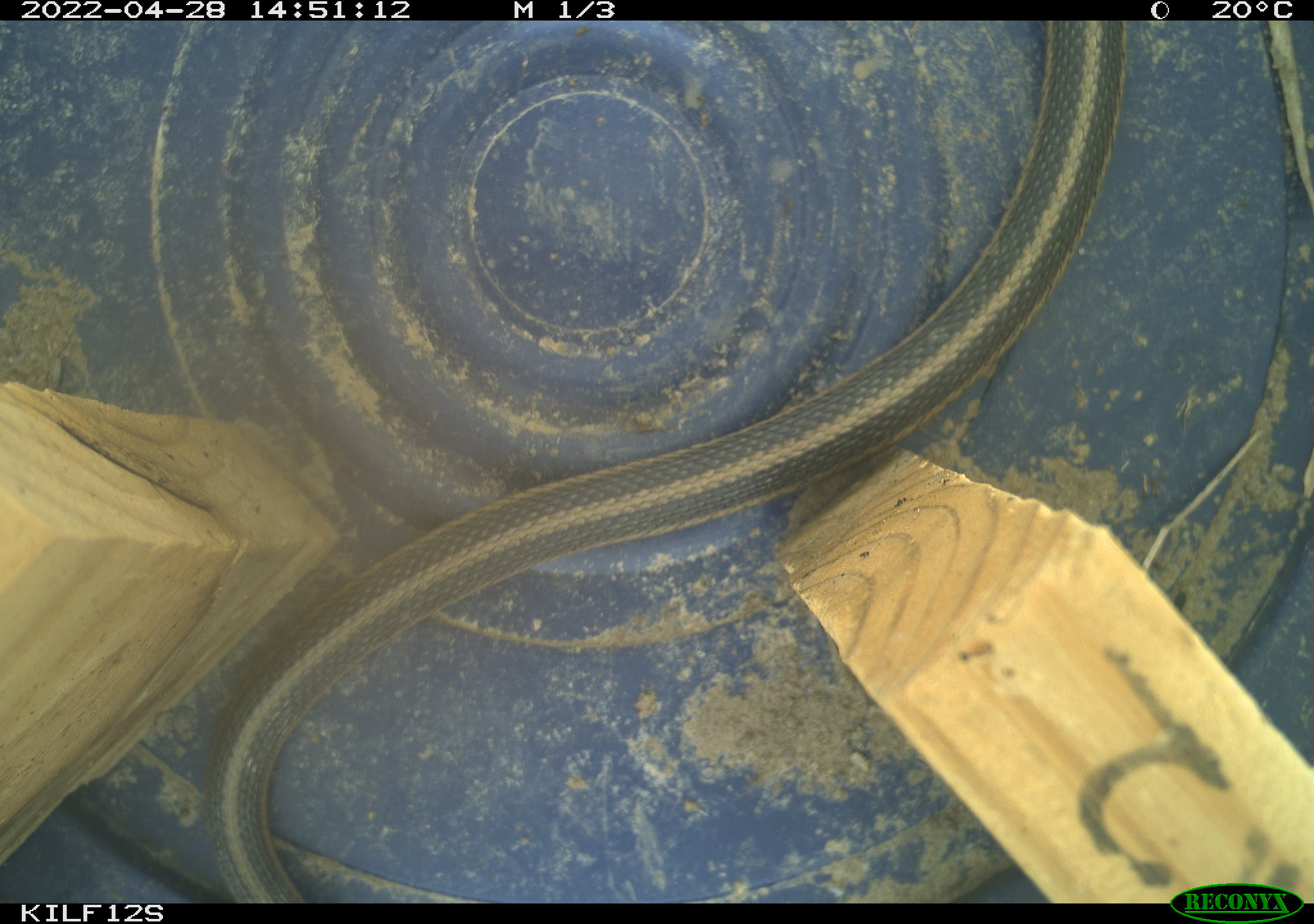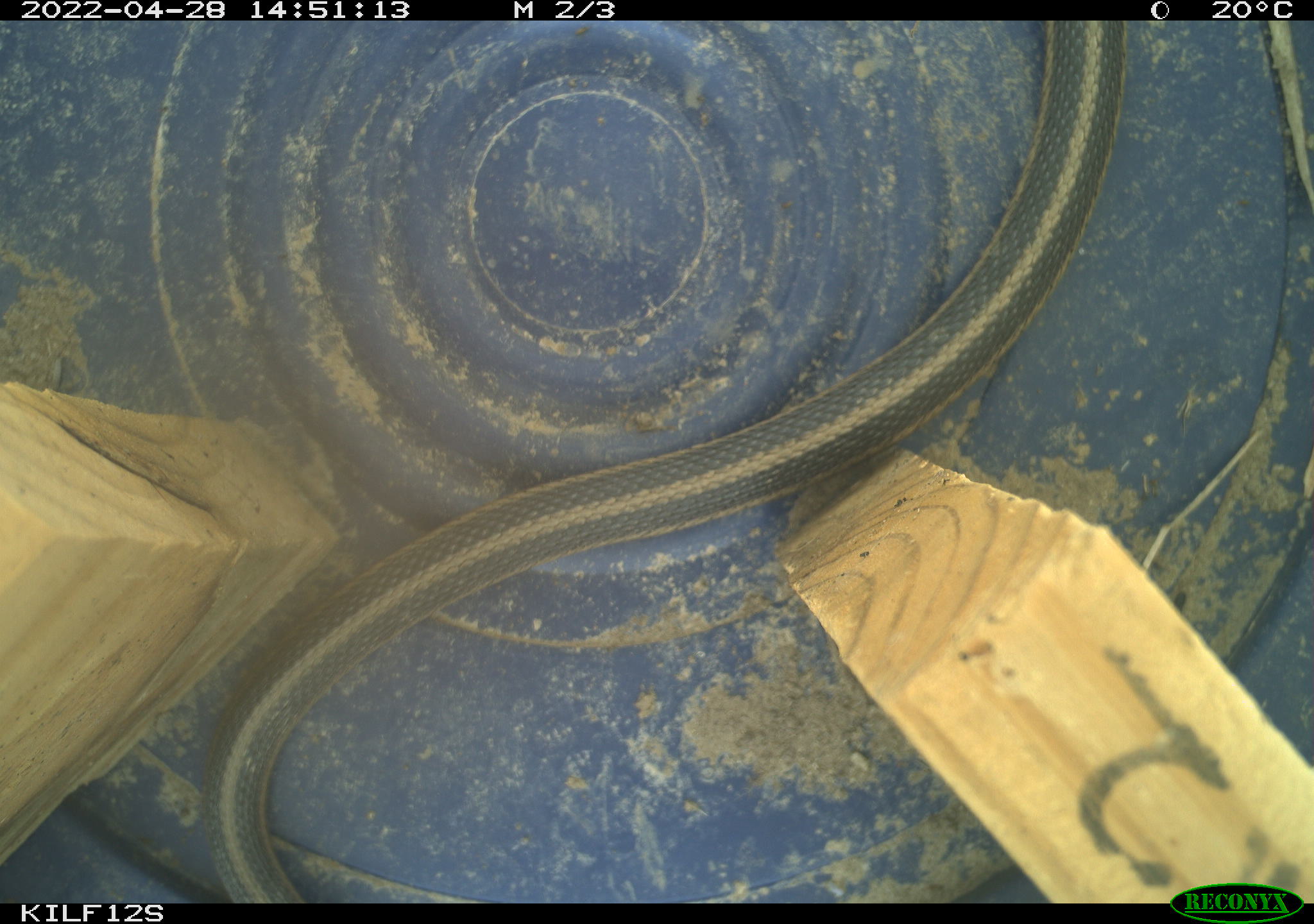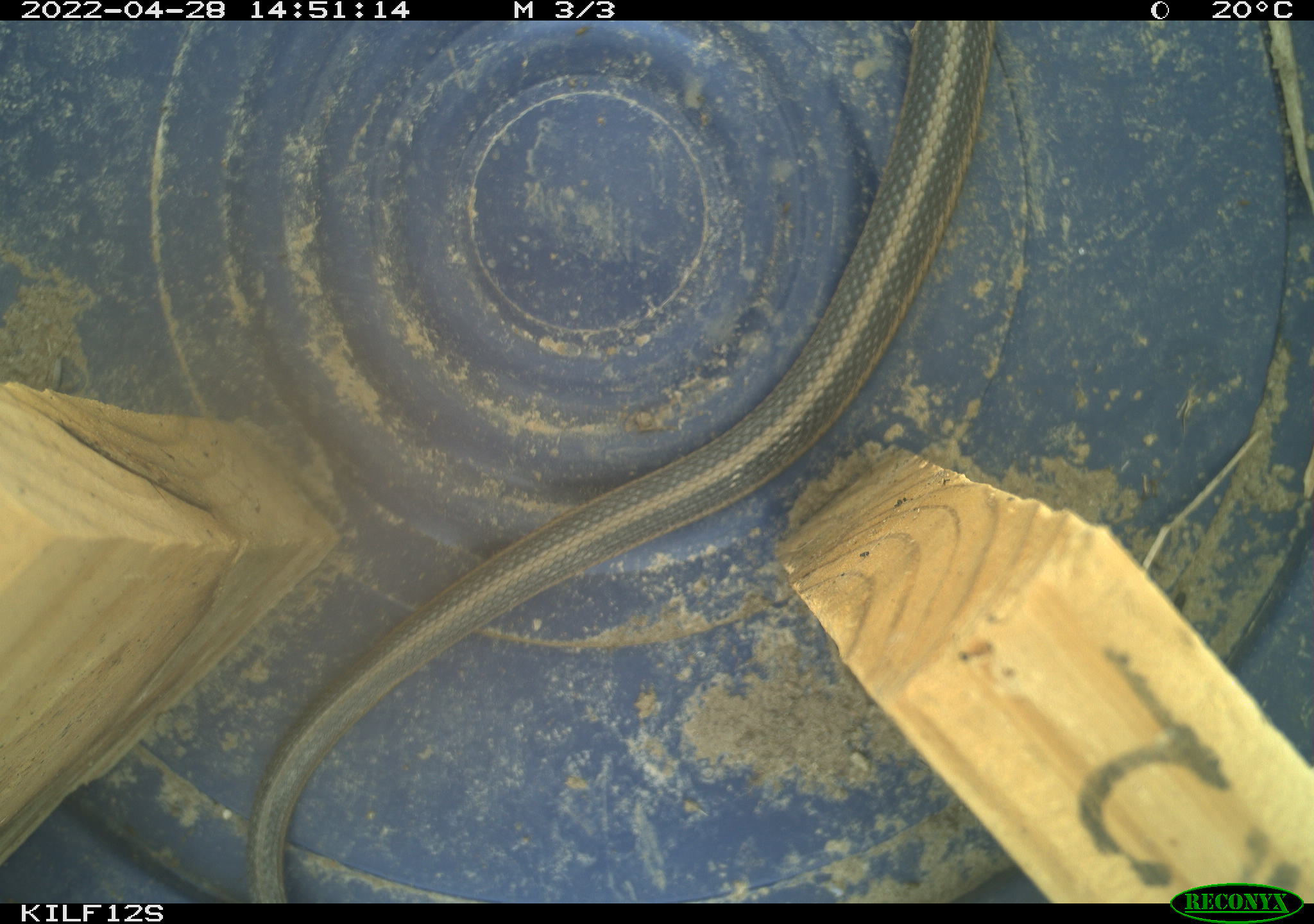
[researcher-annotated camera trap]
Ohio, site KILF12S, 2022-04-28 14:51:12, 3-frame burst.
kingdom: Animalia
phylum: Chordata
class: Reptilia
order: Squamata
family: Colubridae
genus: Thamnophis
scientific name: Thamnophis sirtalis sirtalis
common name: eastern gartersnake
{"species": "eastern gartersnake (Thamnophis sirtalis sirtalis)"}